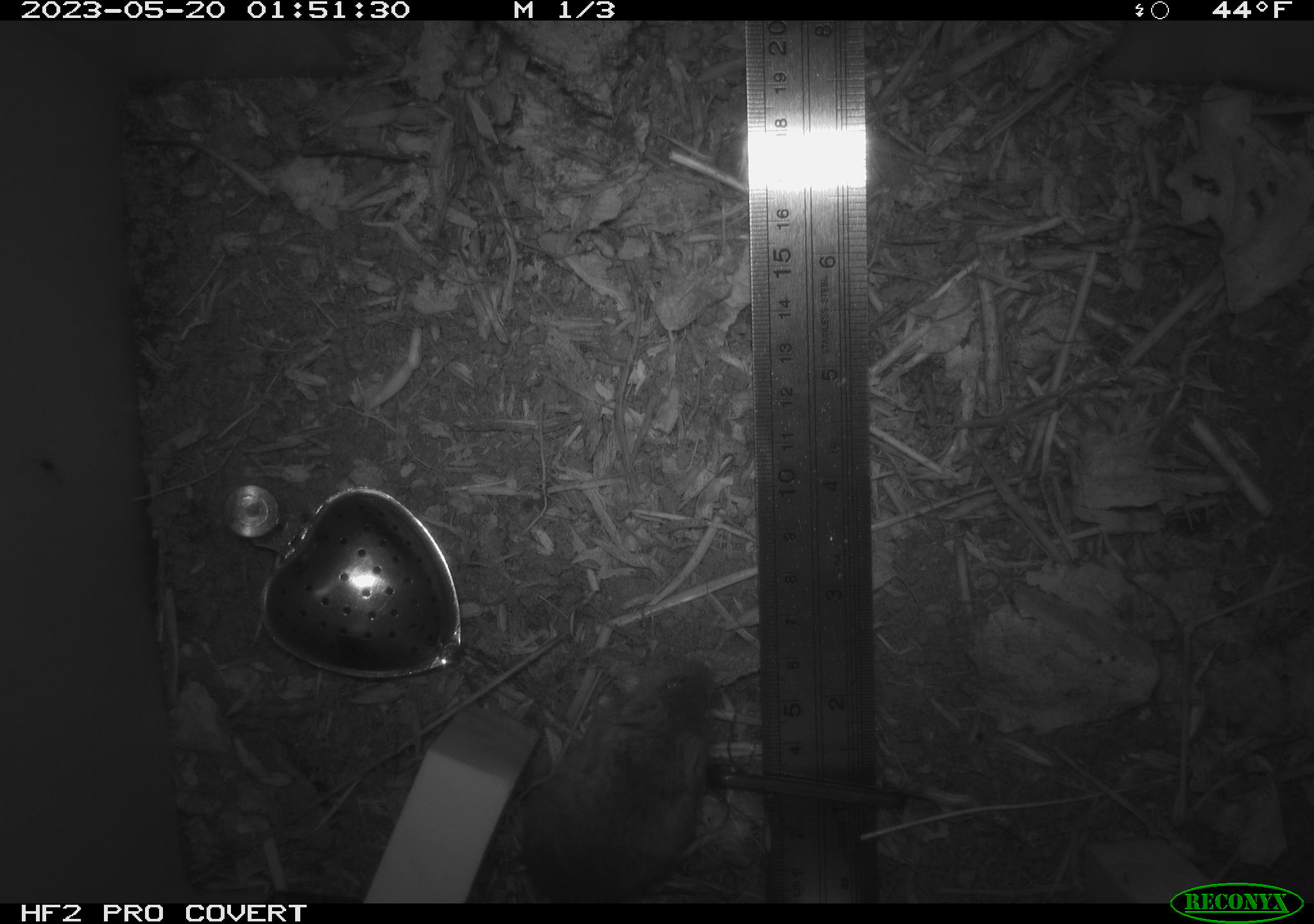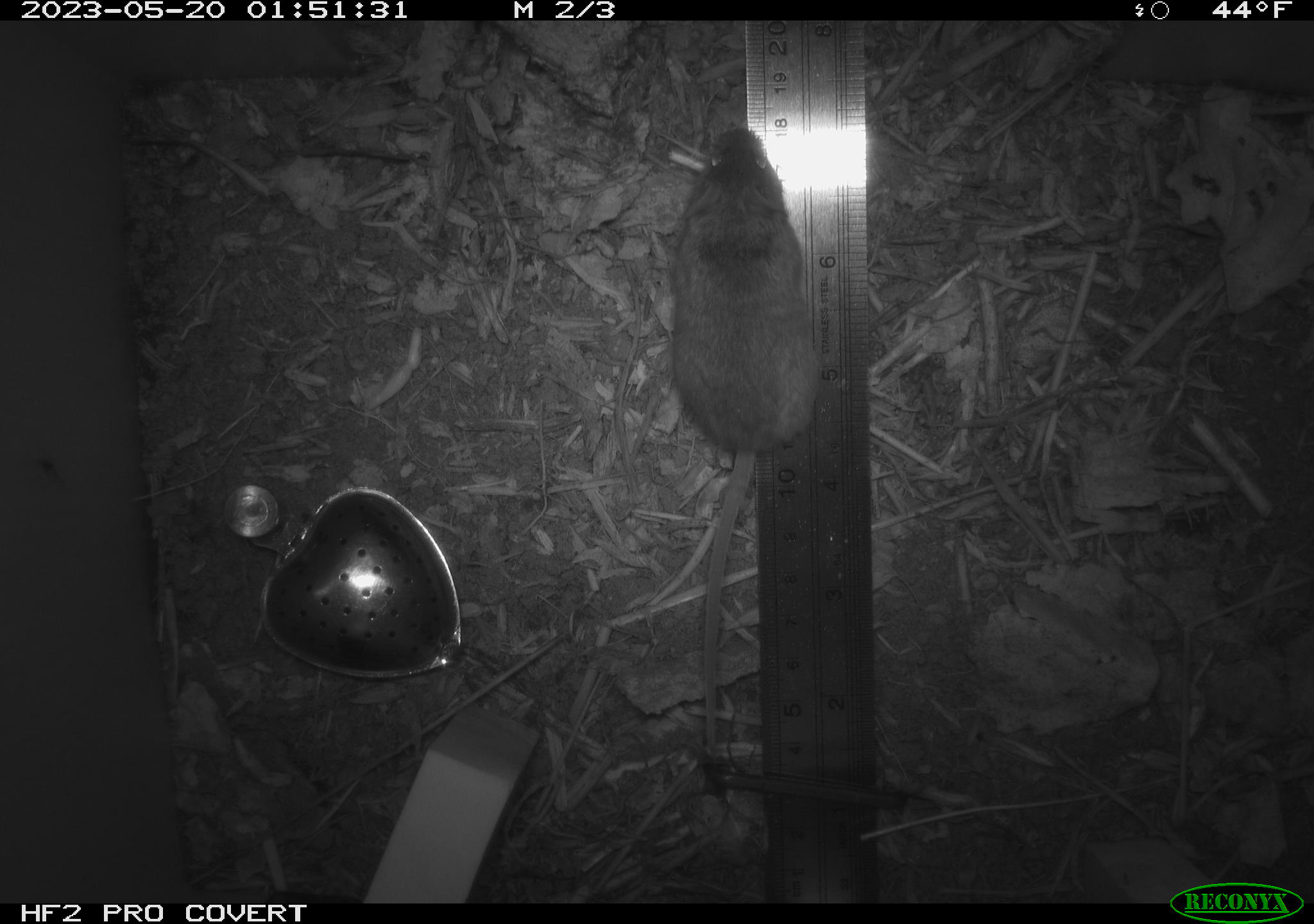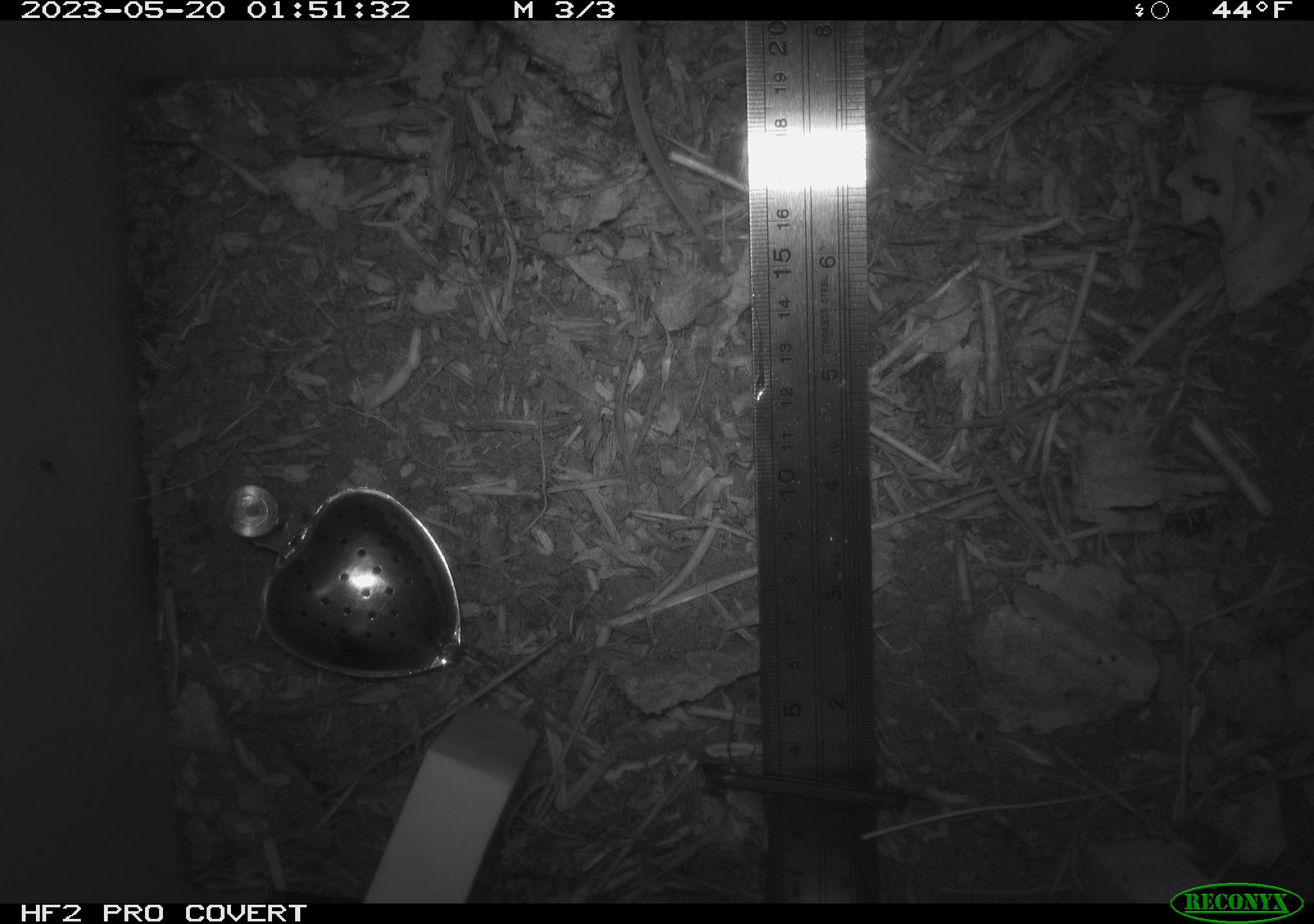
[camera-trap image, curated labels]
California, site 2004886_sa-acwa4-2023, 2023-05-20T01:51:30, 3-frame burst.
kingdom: Animalia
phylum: Chordata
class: Mammalia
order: Rodentia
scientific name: Rodentia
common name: mouse species